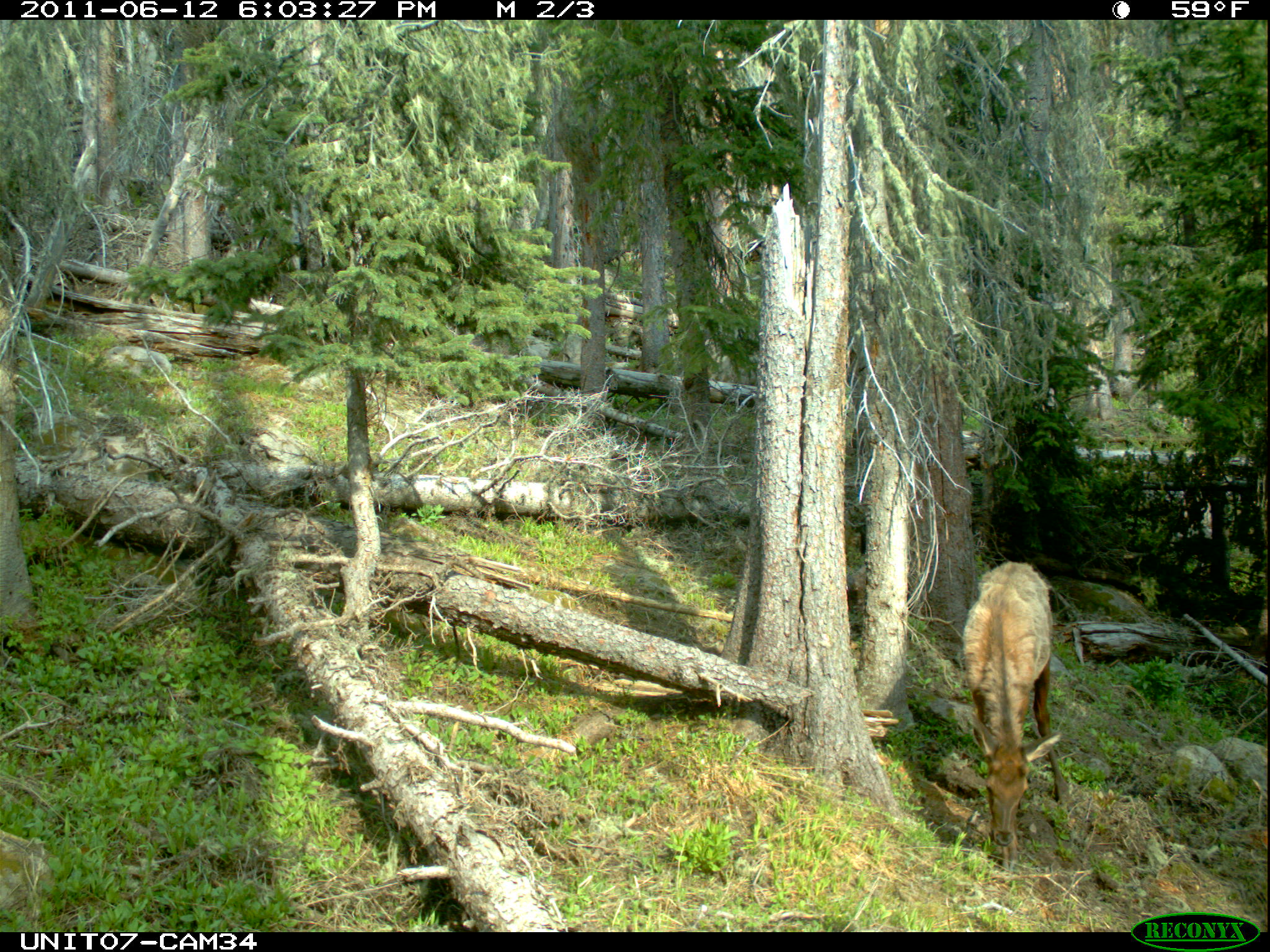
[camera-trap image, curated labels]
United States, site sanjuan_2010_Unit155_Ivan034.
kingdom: Animalia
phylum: Chordata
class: Mammalia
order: Artiodactyla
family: Cervidae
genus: Cervus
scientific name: Cervus elaphus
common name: red deer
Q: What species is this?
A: Cervus elaphus (red deer).